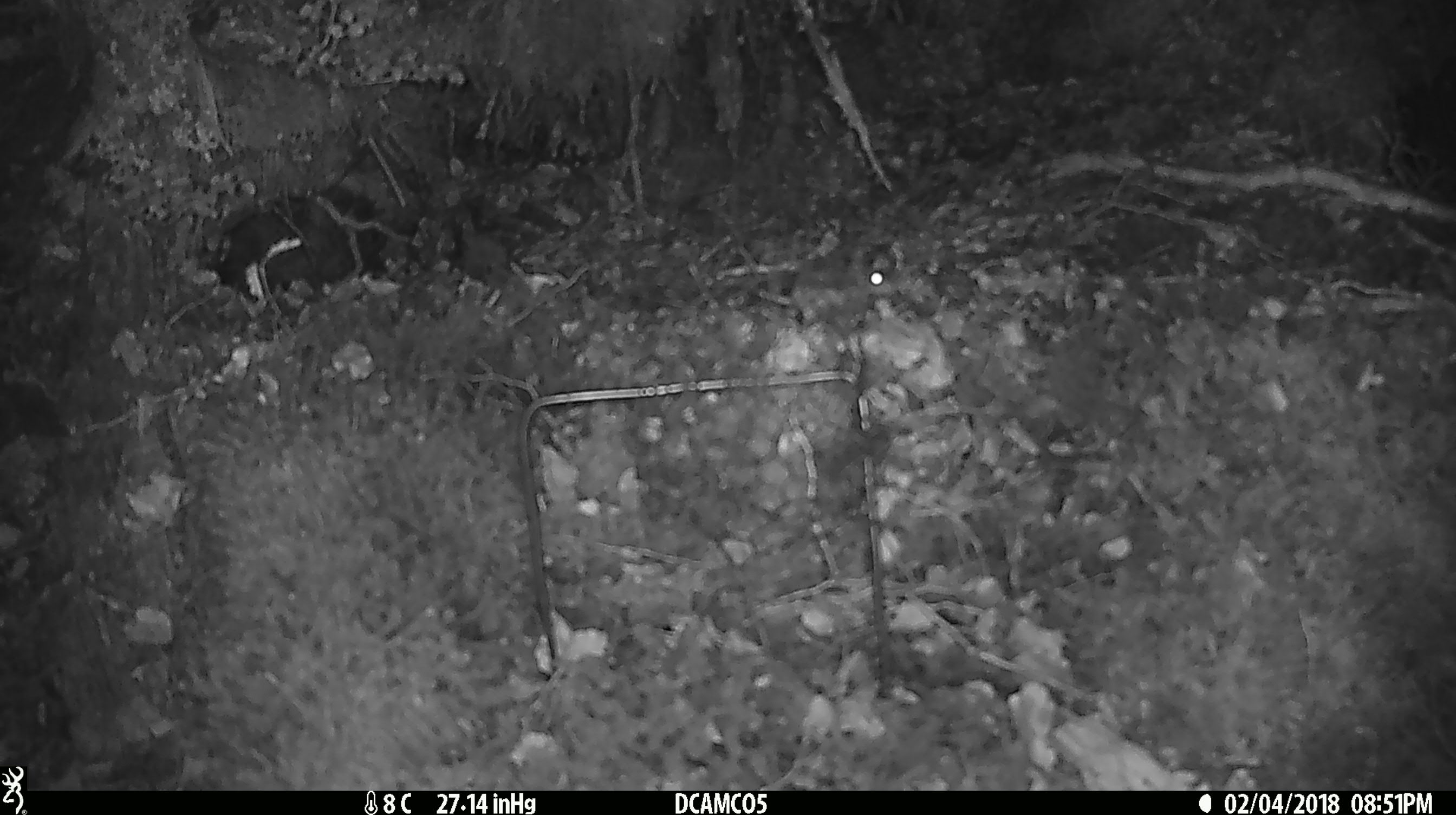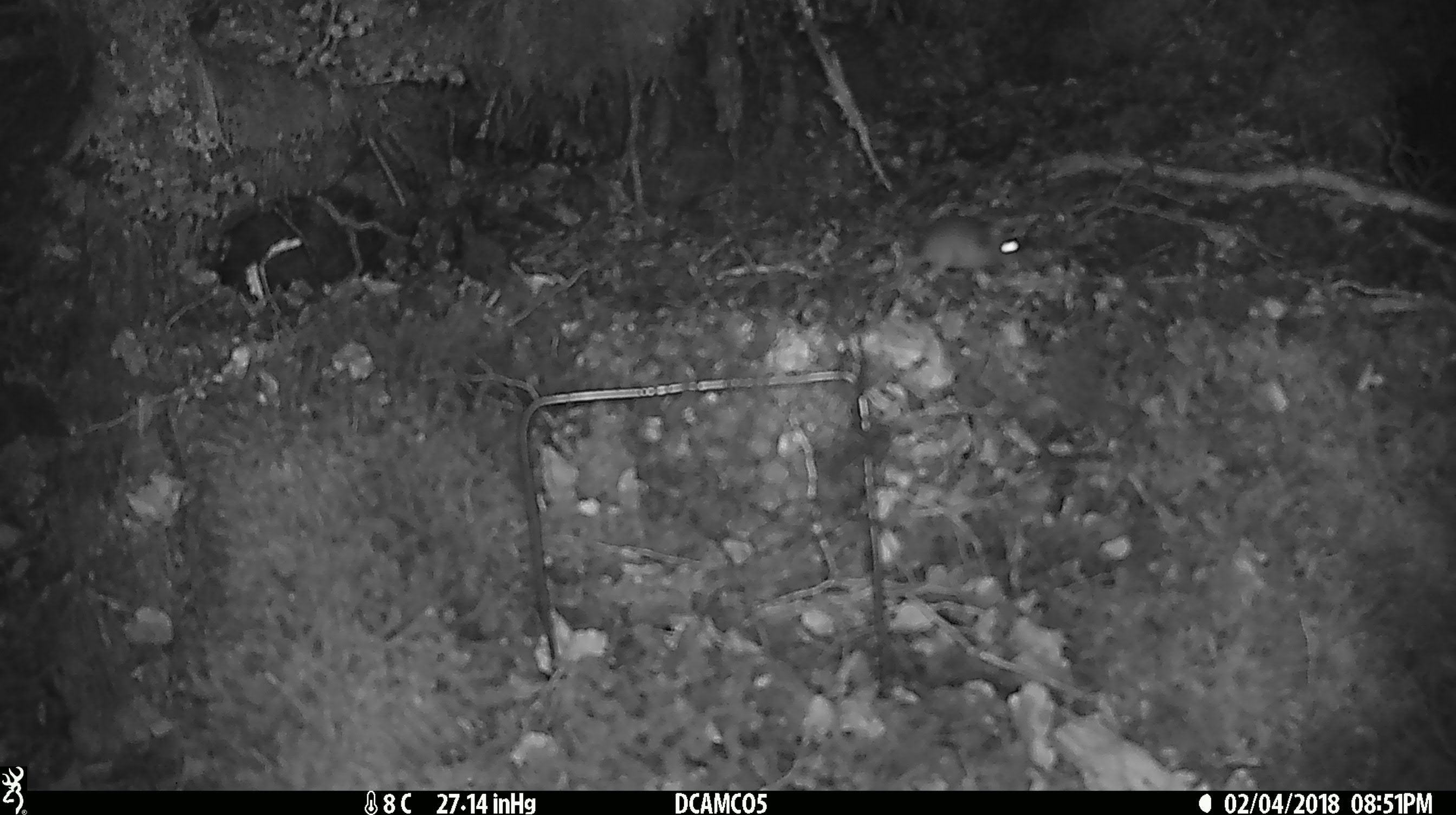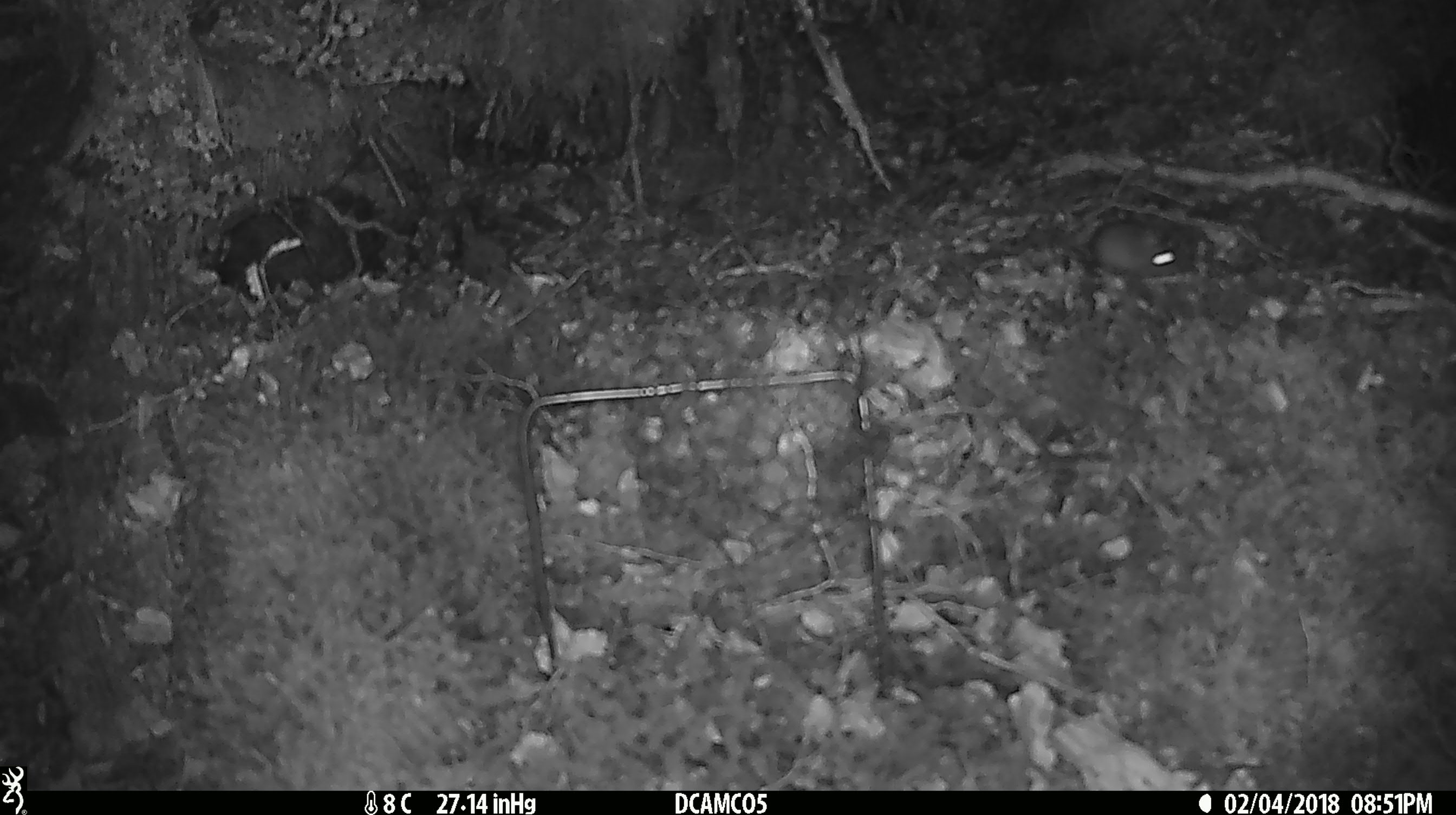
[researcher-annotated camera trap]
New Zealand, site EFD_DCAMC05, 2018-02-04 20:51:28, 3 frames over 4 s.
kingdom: Animalia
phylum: Chordata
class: Mammalia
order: Rodentia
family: Muridae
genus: Mus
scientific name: Mus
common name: mouse